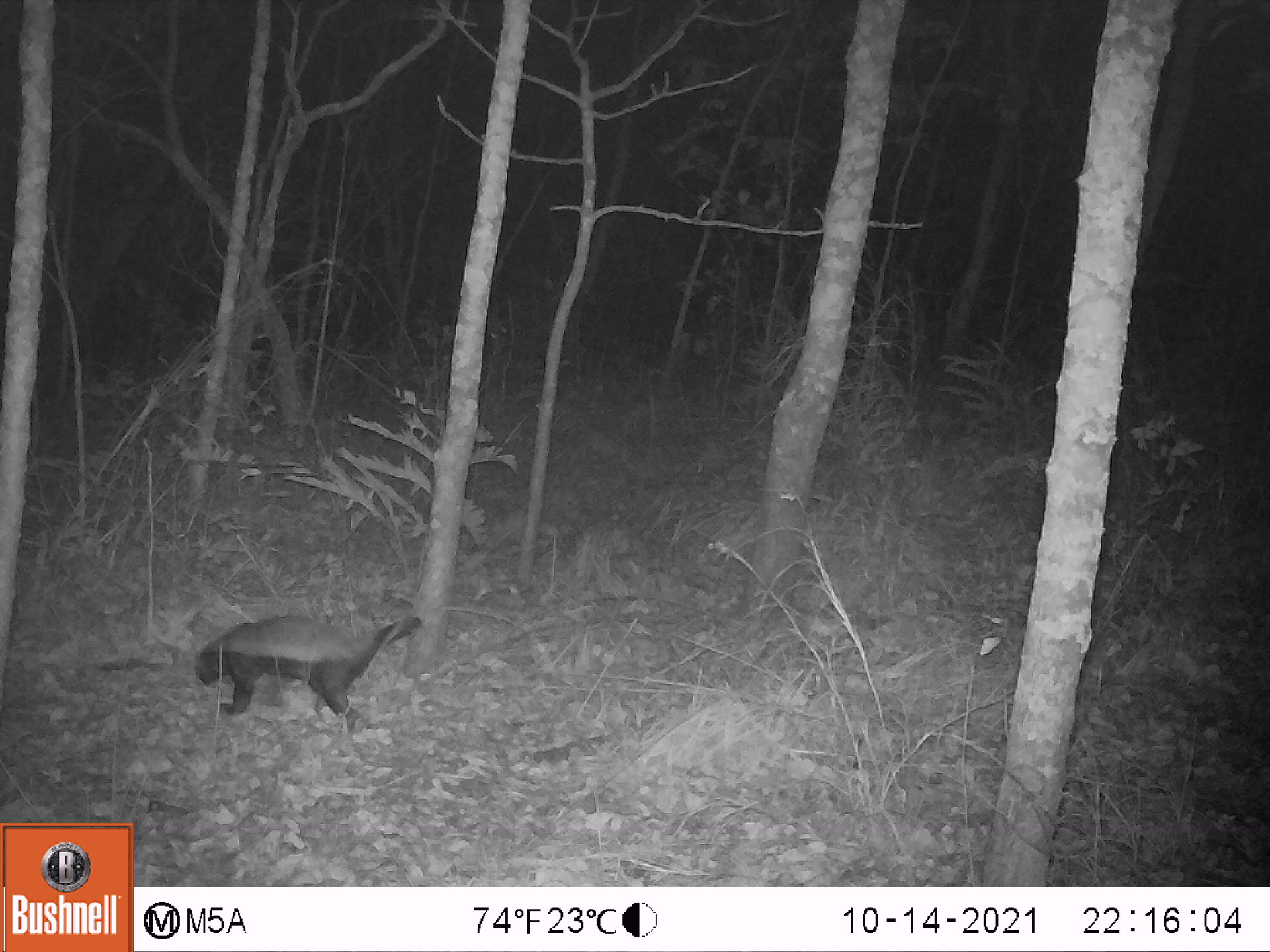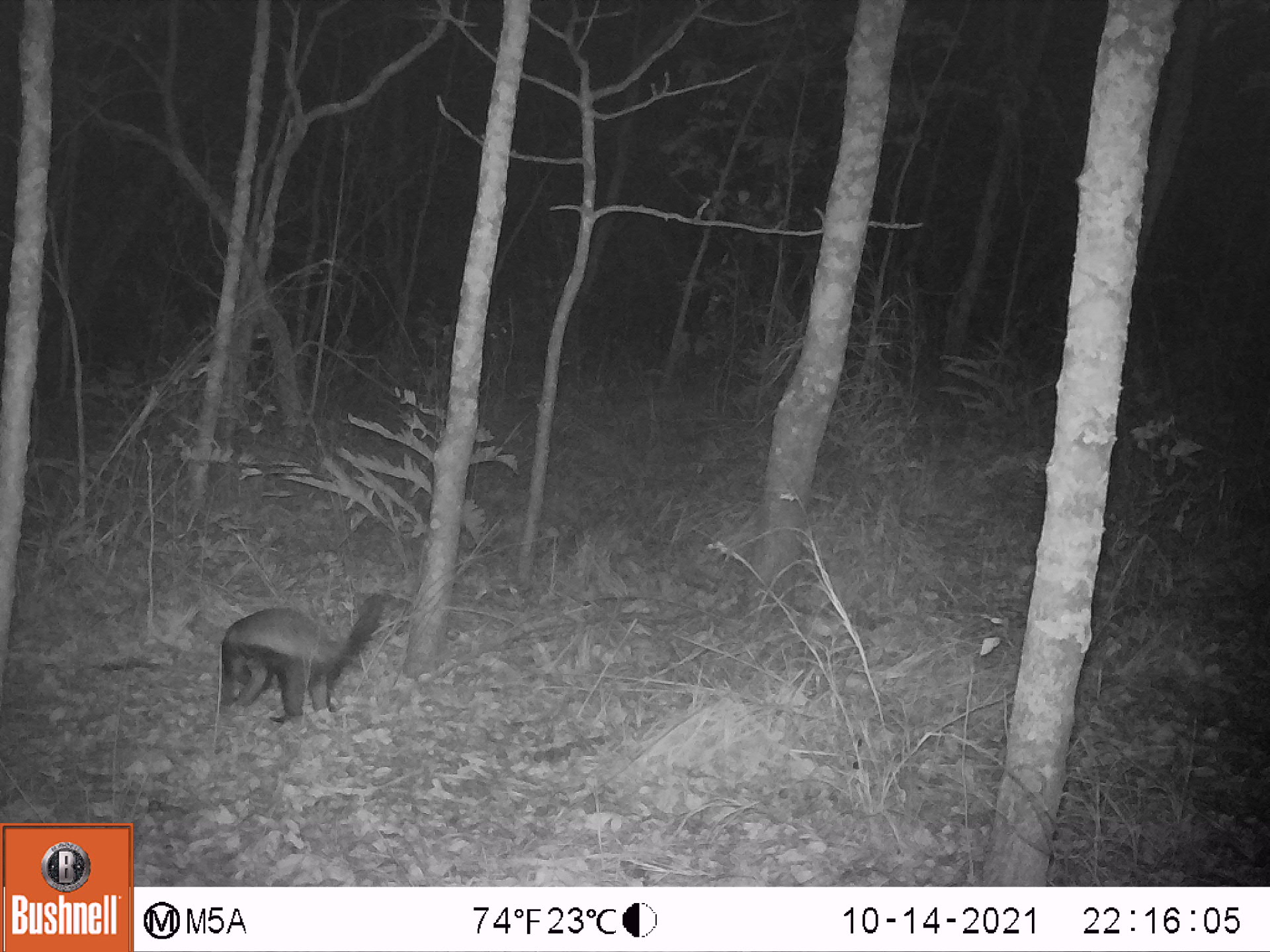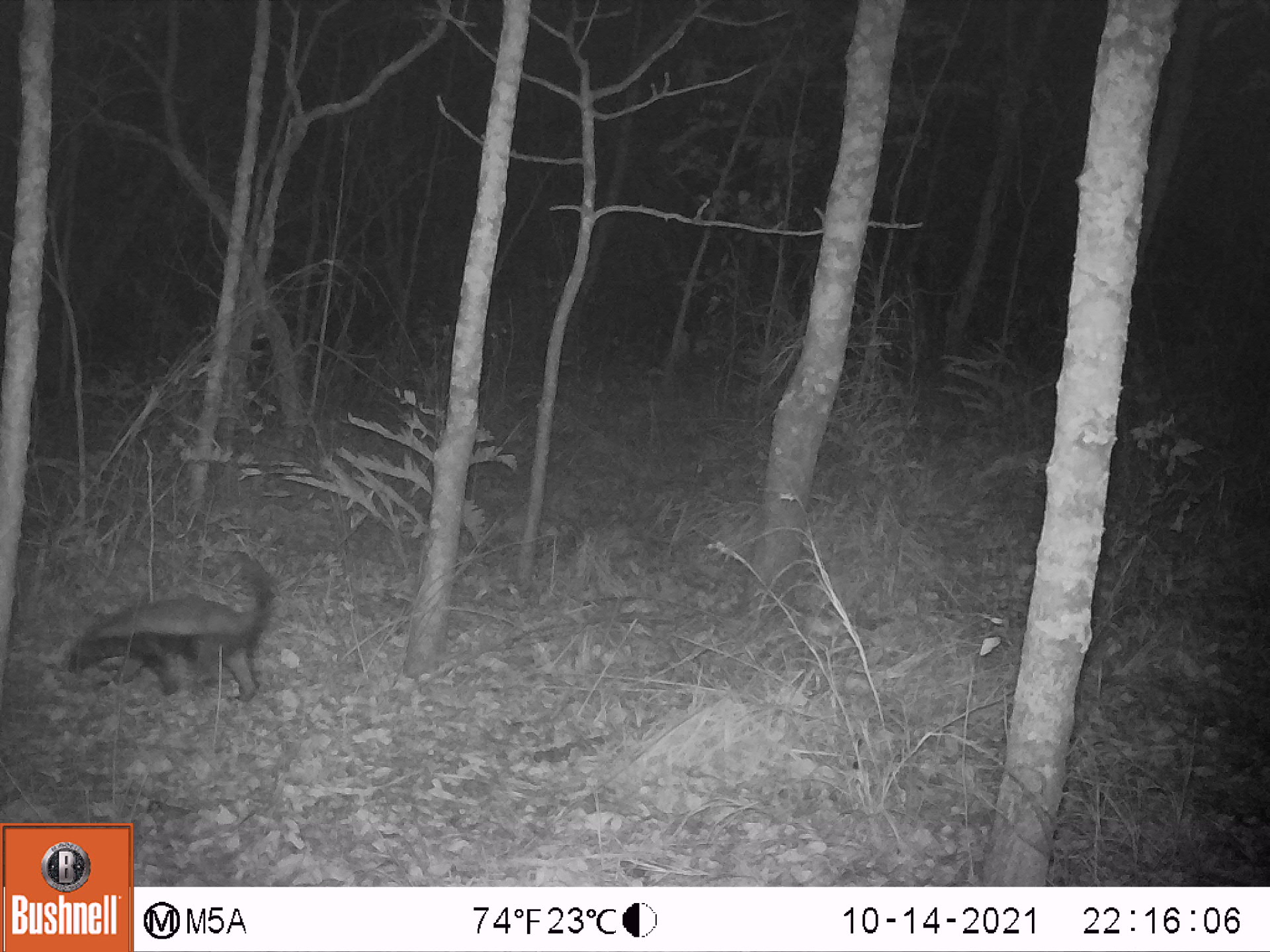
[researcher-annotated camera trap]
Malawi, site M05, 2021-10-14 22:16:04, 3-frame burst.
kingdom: Animalia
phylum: Chordata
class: Mammalia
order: Carnivora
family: Mustelidae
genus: Mellivora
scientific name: Mellivora capensis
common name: honey badger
Honey badger (Mellivora capensis), count 1.